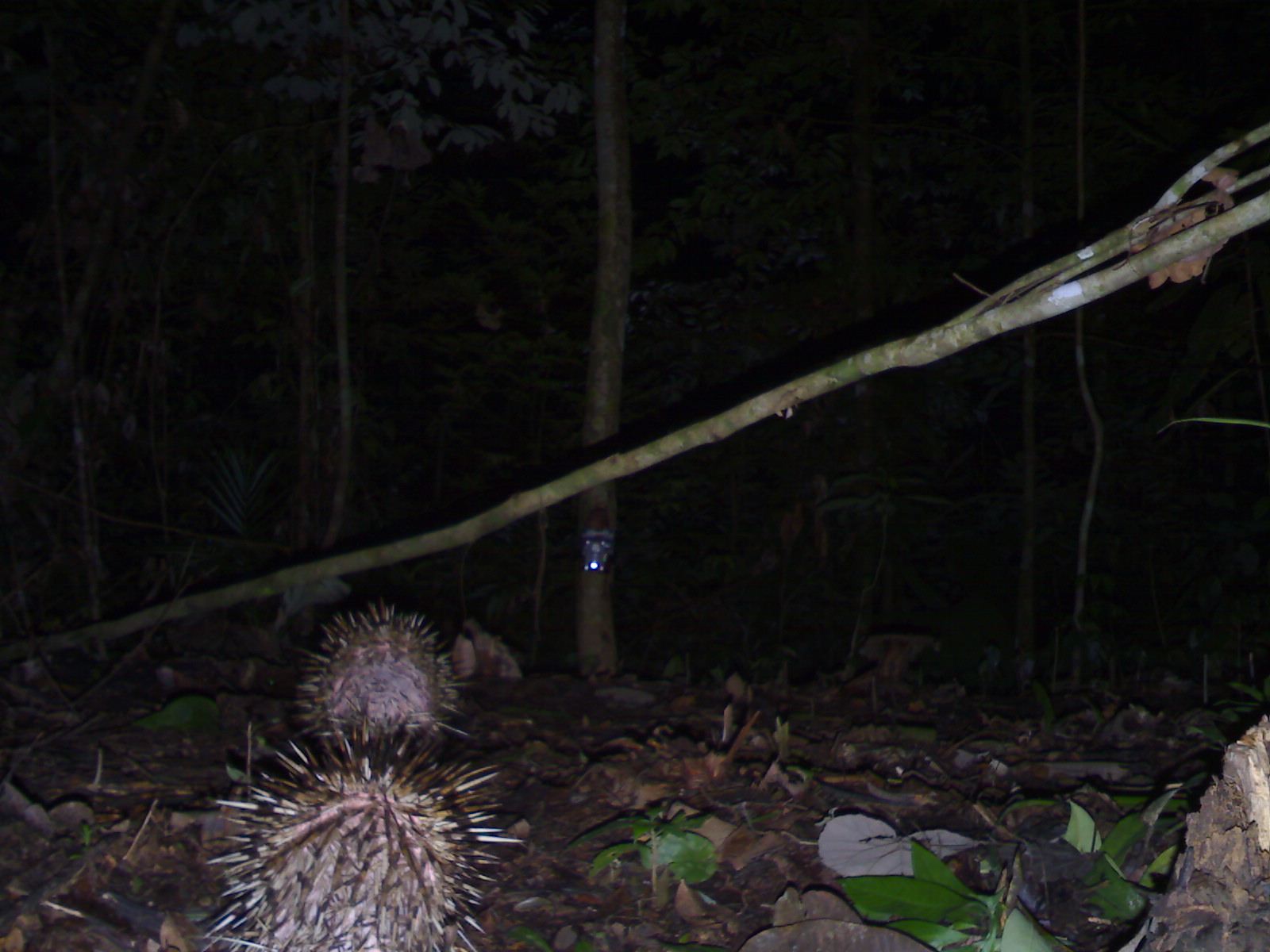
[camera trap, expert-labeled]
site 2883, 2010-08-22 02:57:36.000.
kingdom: Animalia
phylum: Chordata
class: Mammalia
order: Rodentia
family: Hystricidae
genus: Hystrix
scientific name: Hystrix brachyura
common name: east asian porcupine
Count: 2.